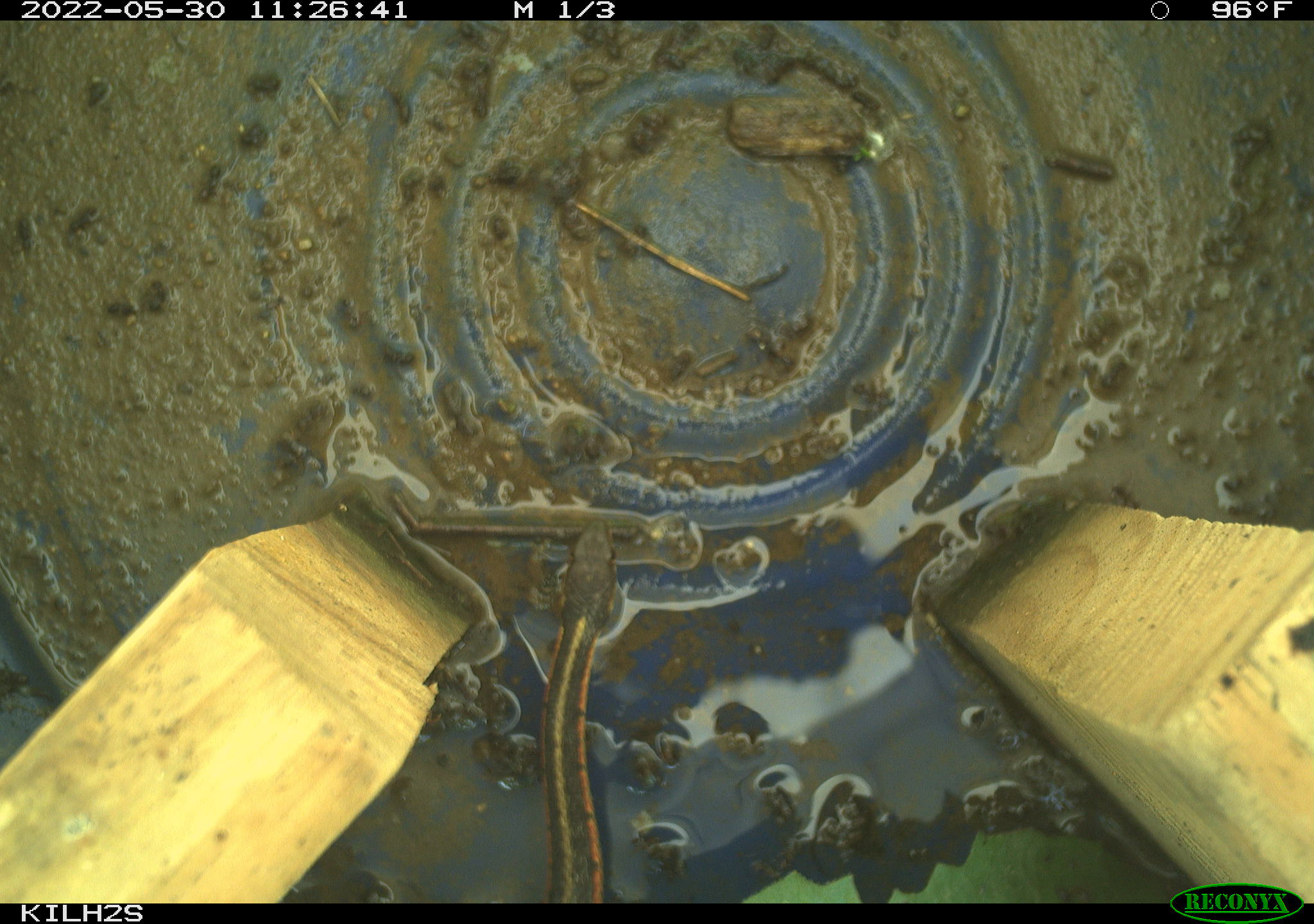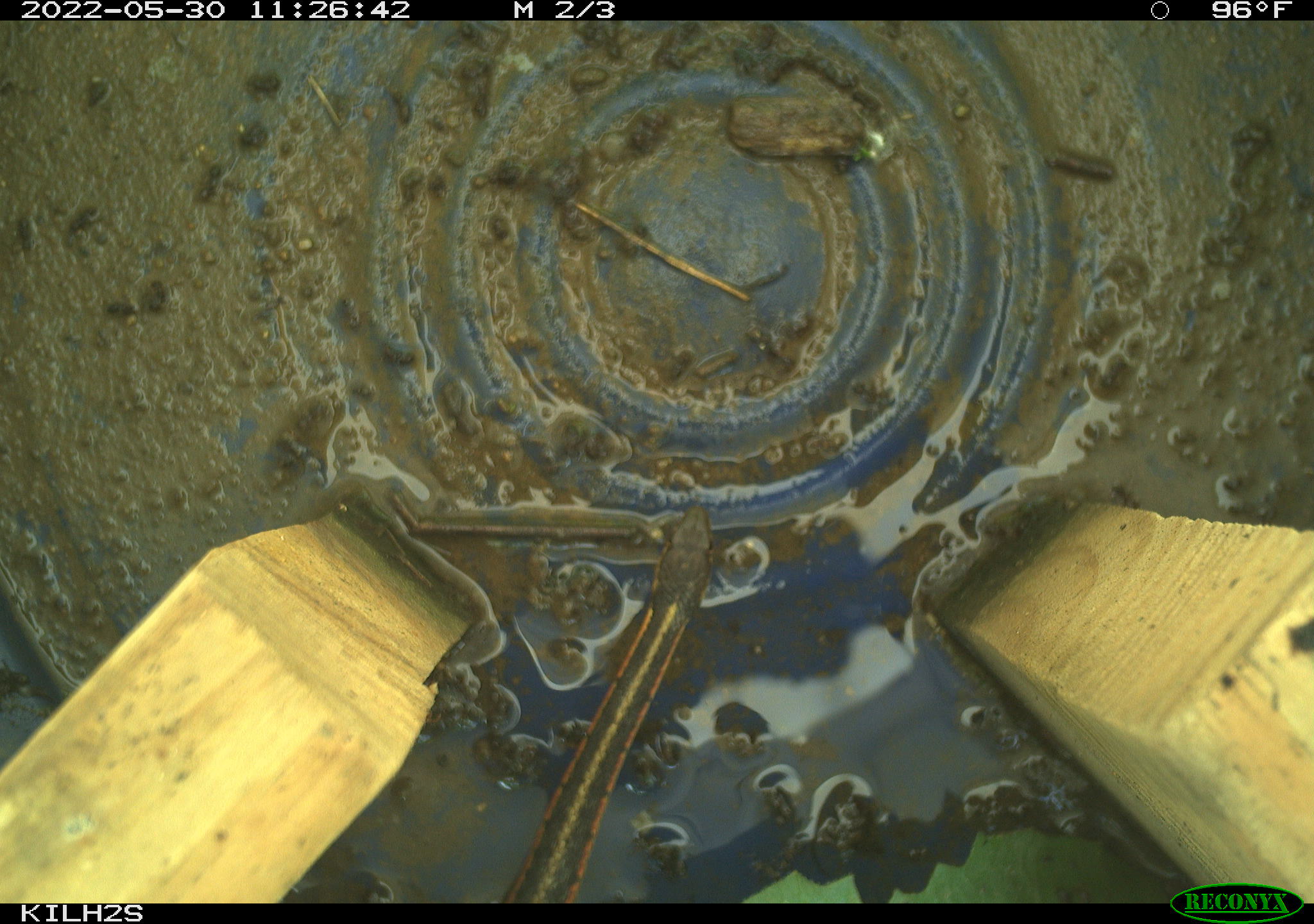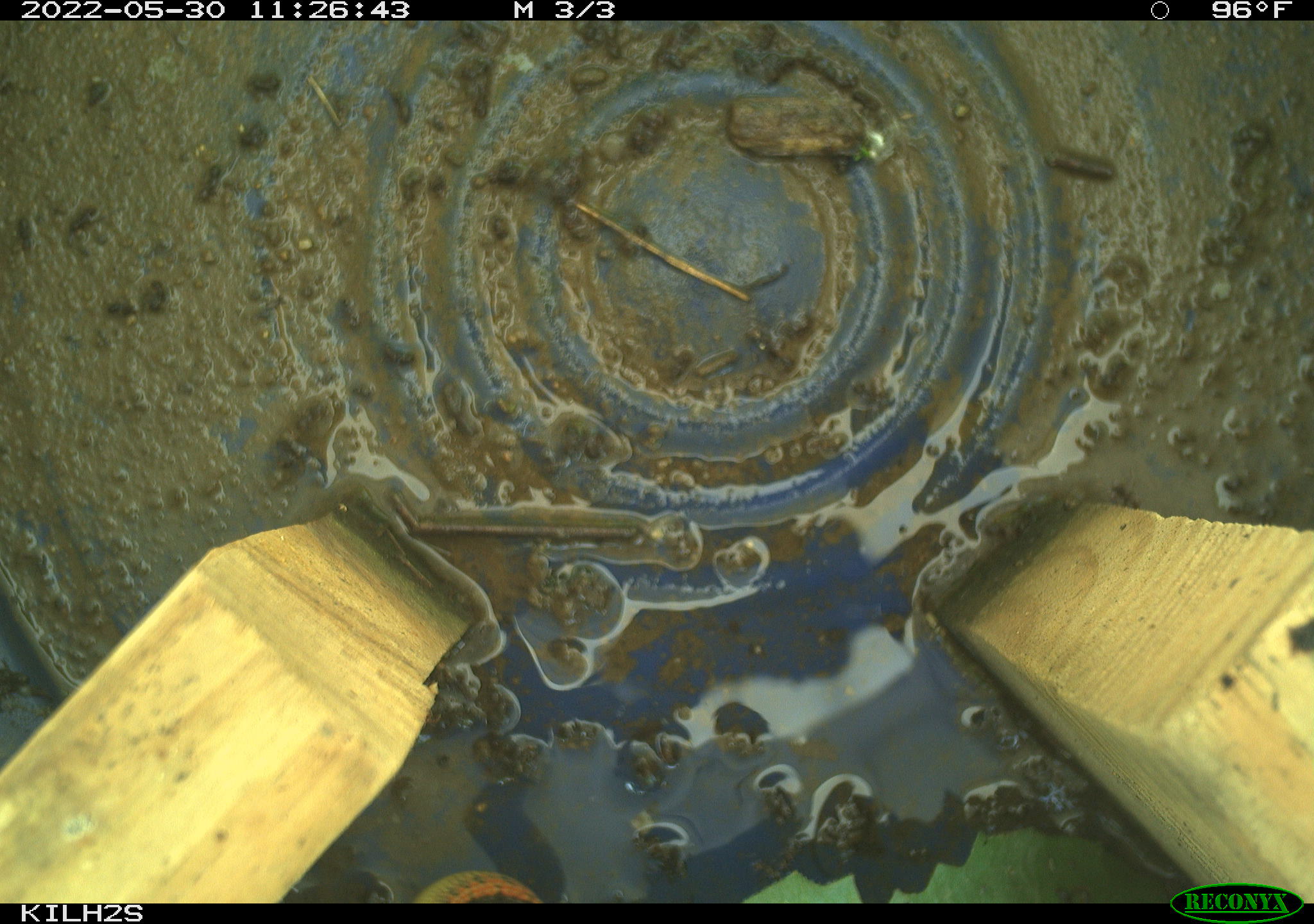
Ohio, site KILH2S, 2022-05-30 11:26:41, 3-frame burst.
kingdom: Animalia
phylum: Chordata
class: Reptilia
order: Squamata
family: Colubridae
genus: Thamnophis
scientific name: Thamnophis sirtalis sirtalis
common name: eastern gartersnake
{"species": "eastern gartersnake (Thamnophis sirtalis sirtalis)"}